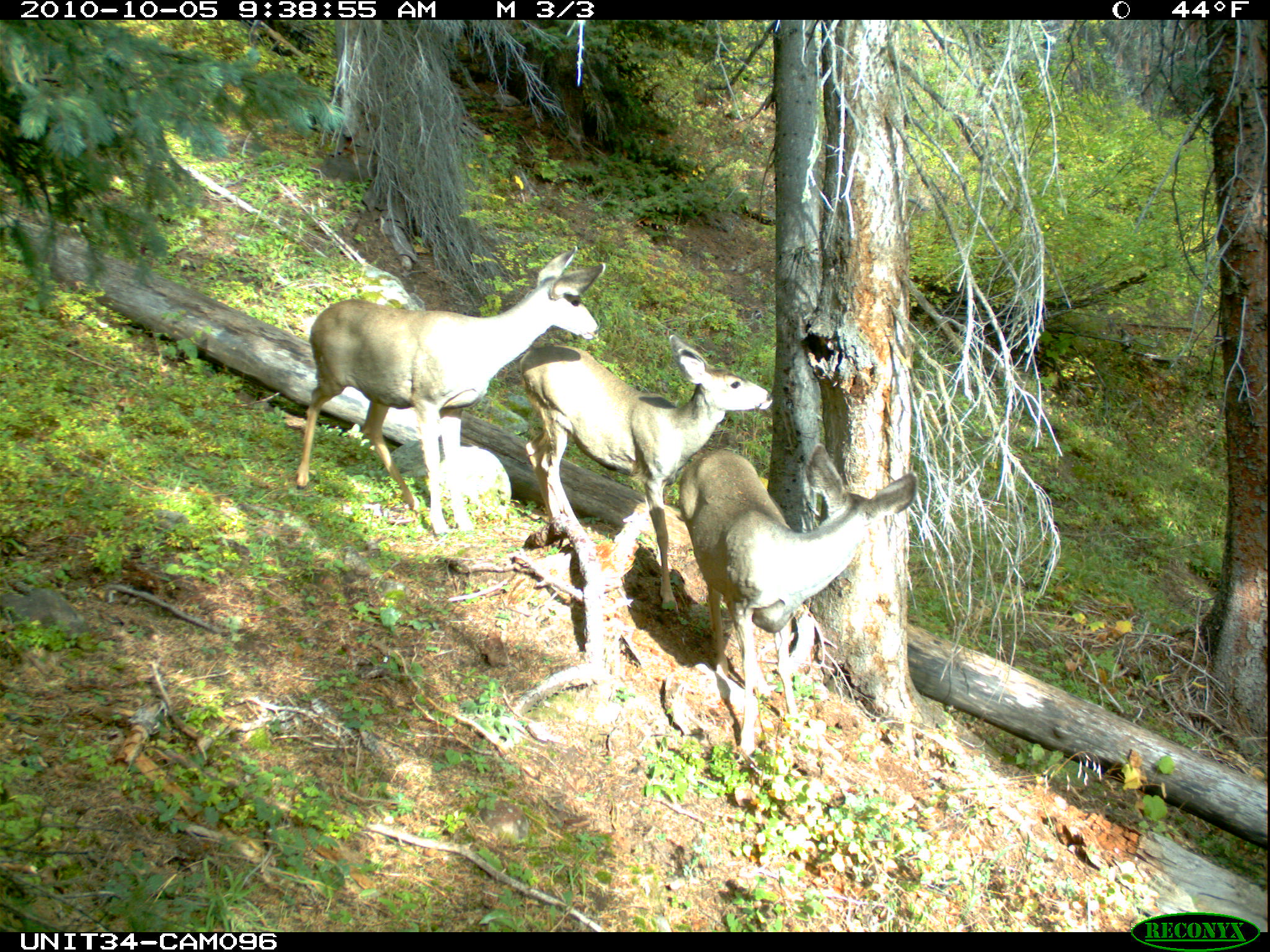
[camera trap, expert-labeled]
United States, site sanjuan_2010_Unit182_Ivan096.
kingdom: Animalia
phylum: Chordata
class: Mammalia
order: Artiodactyla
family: Cervidae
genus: Odocoileus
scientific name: Odocoileus hemionus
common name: mule deer